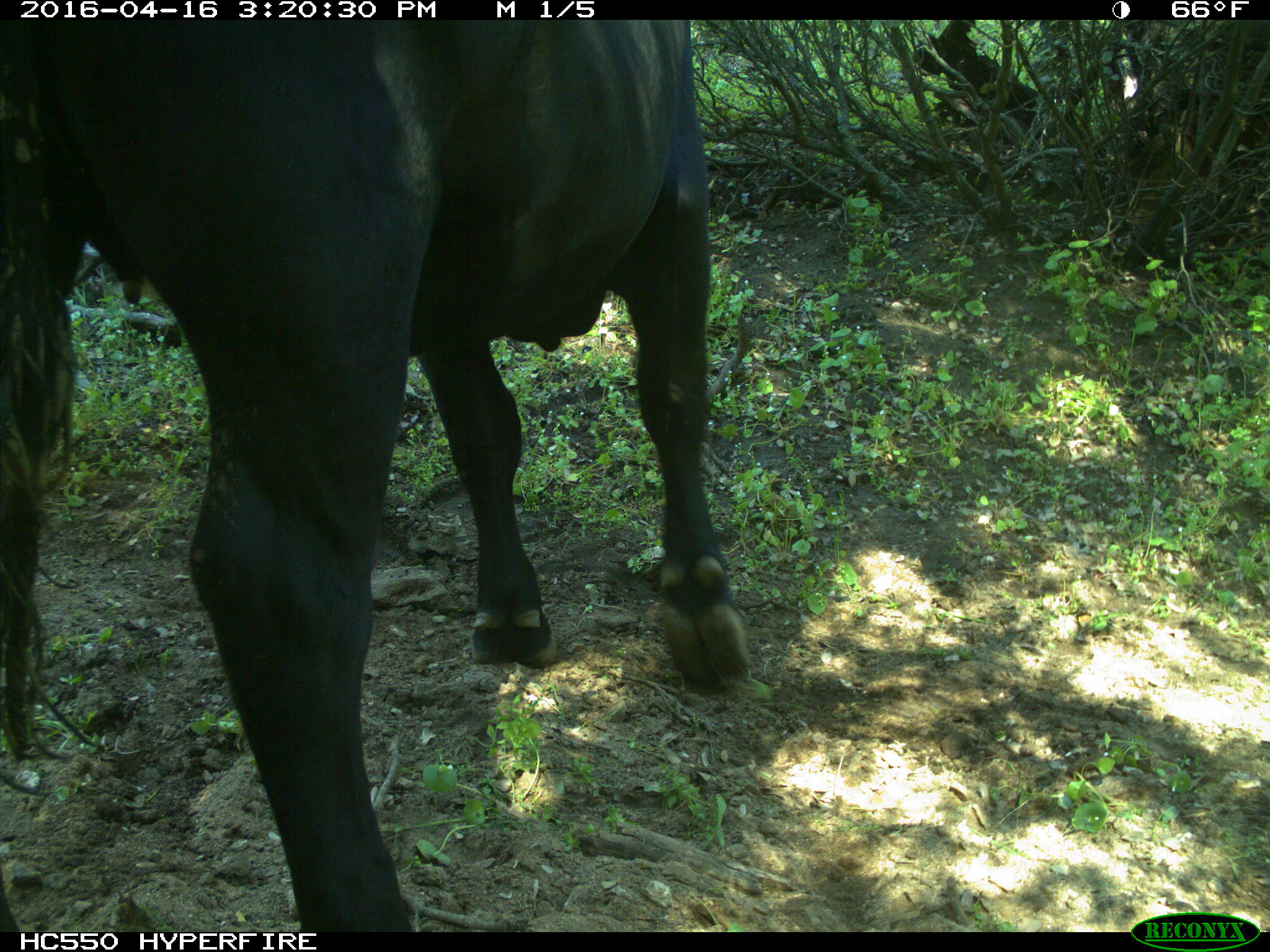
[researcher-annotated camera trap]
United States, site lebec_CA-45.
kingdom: Animalia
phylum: Chordata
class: Mammalia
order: Artiodactyla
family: Bovidae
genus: Bos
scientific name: Bos taurus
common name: domestic cow